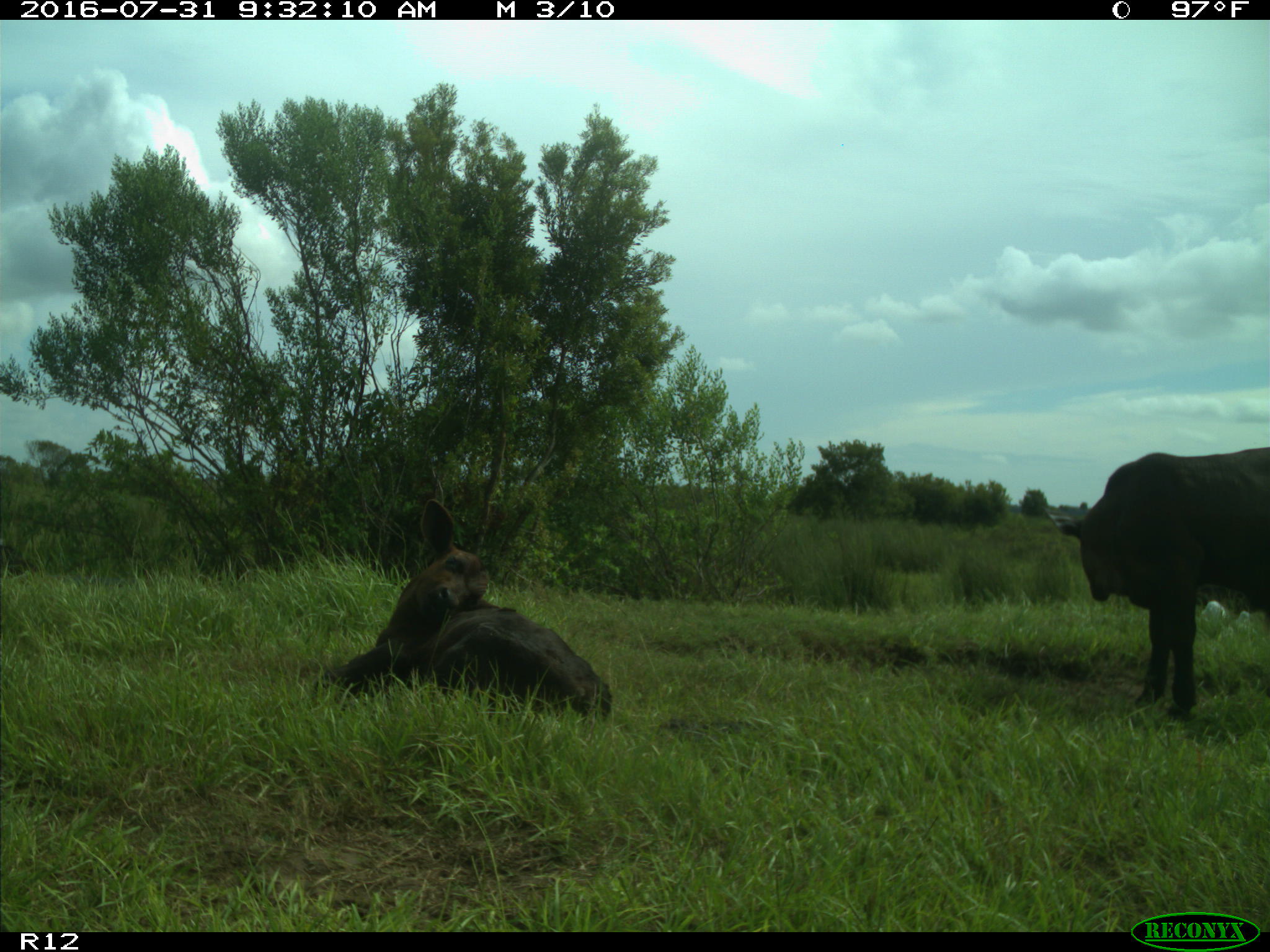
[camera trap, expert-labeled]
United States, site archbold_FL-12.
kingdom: Animalia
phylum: Chordata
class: Mammalia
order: Artiodactyla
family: Bovidae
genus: Bos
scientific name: Bos taurus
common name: domestic cow